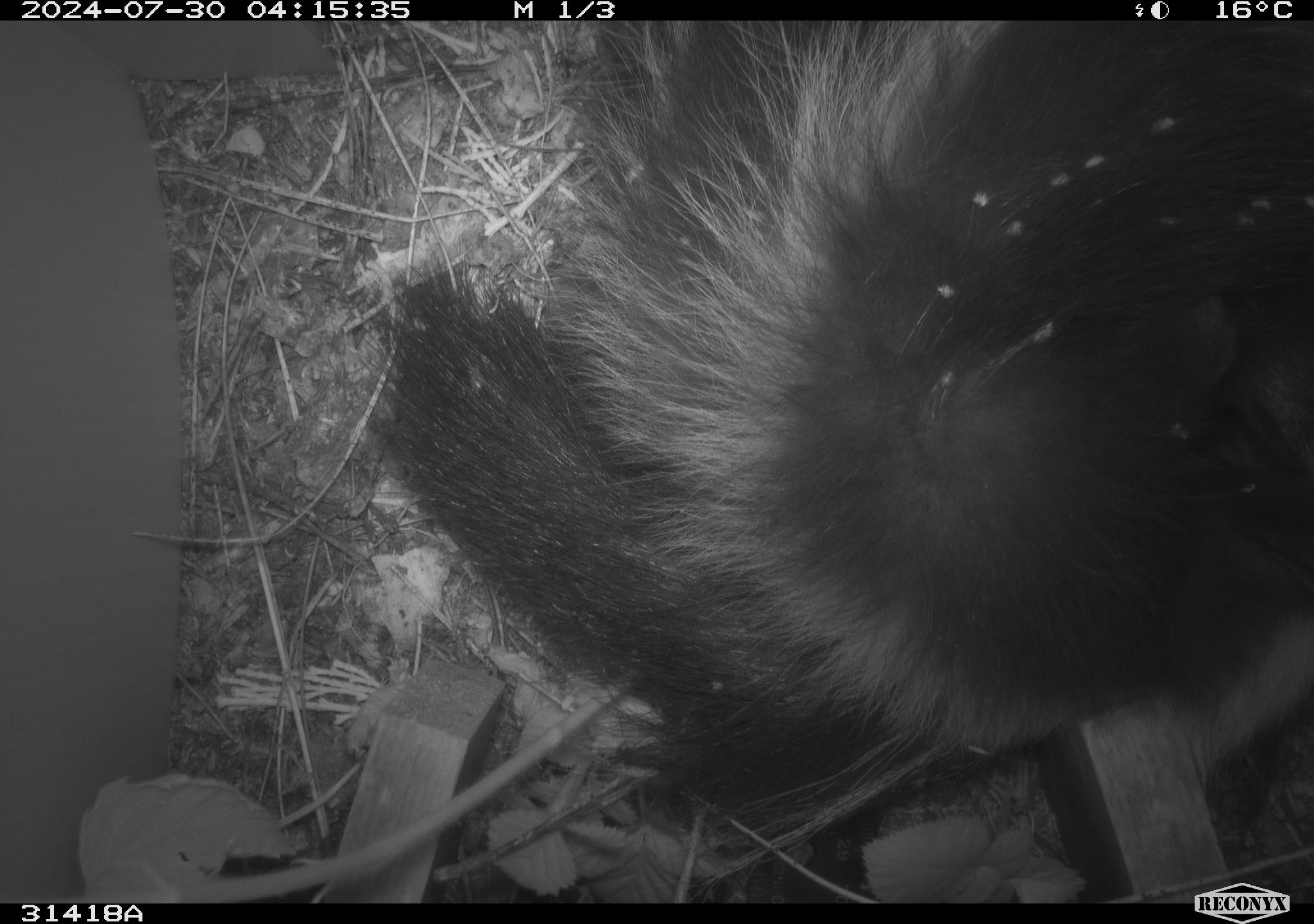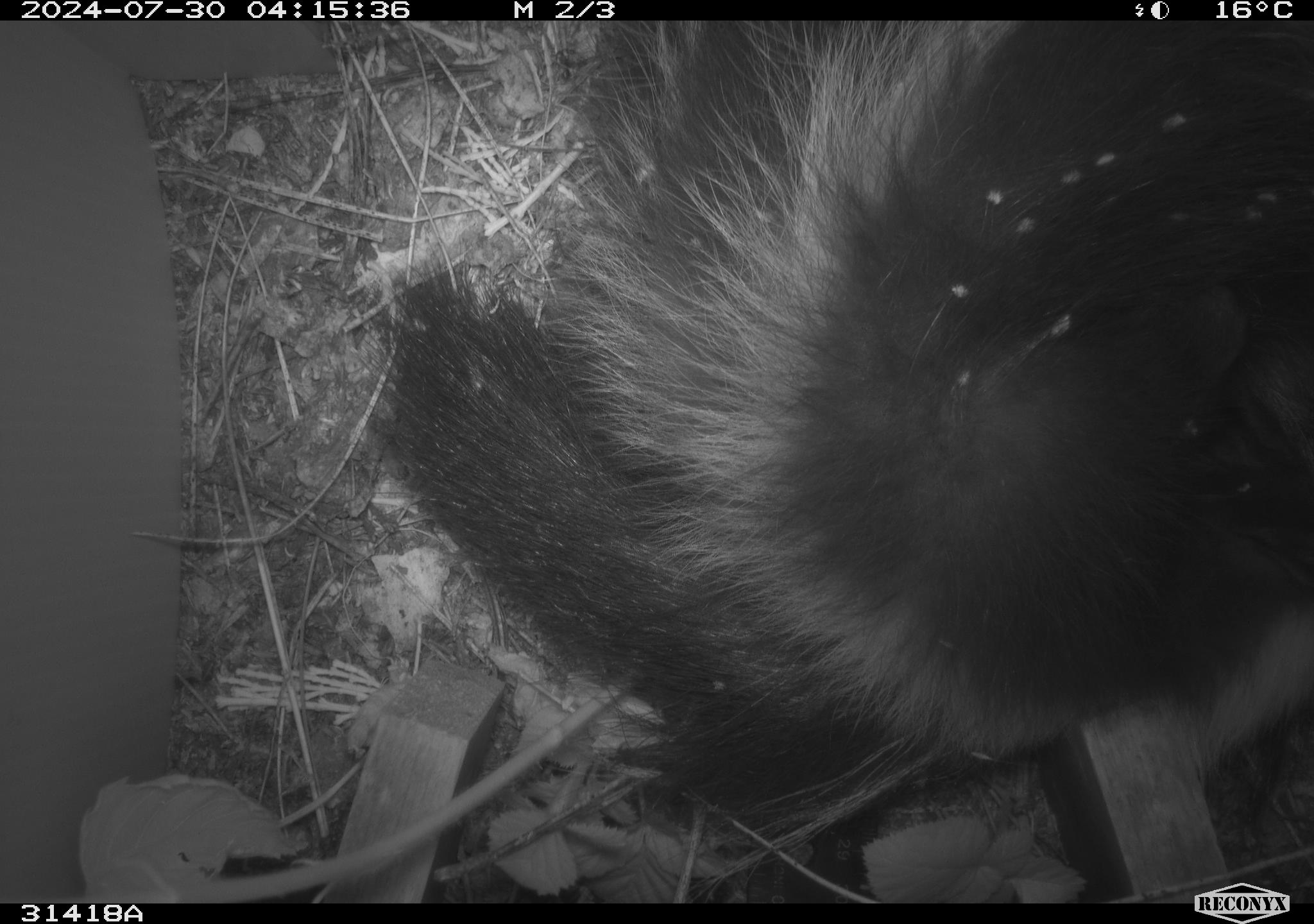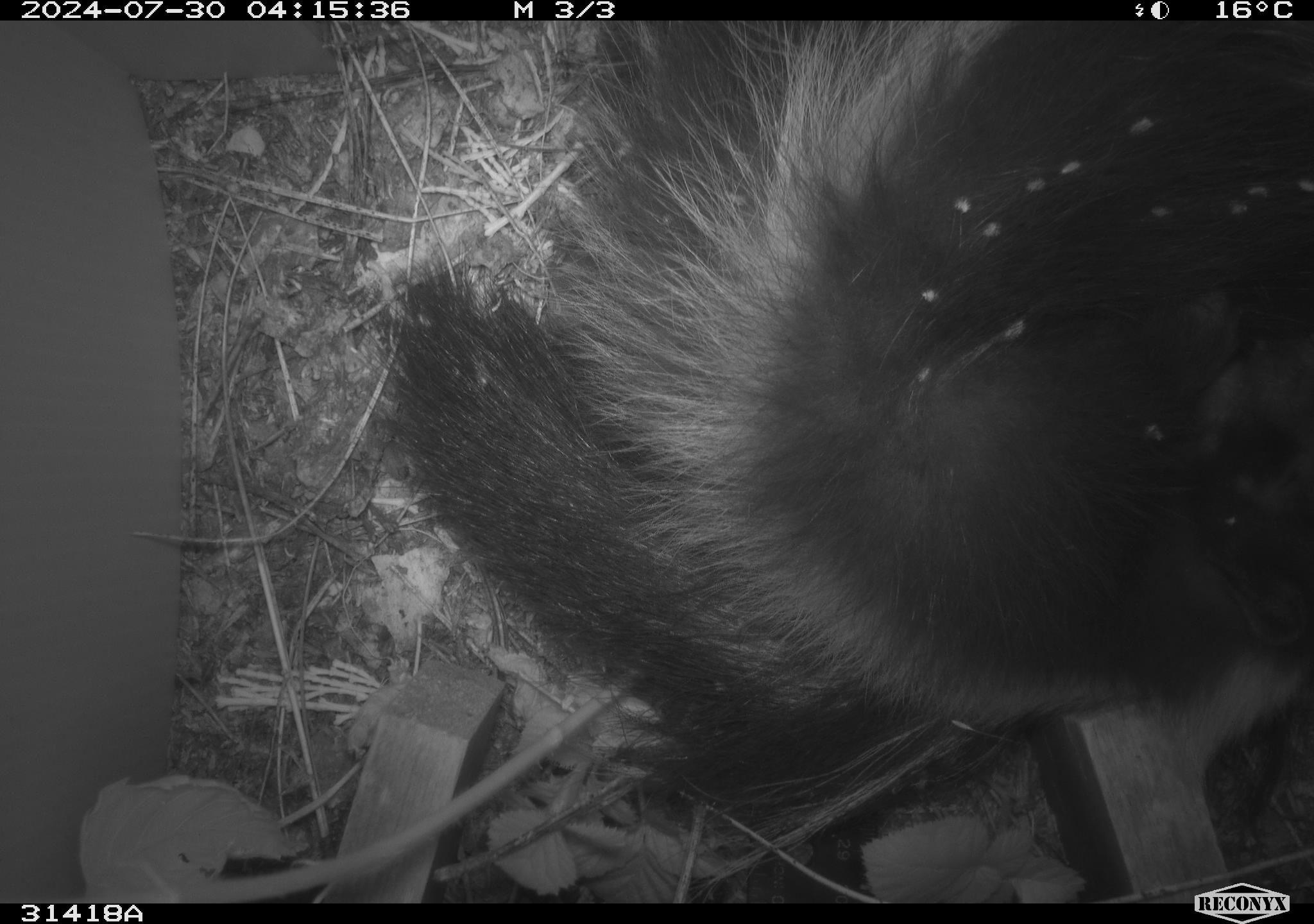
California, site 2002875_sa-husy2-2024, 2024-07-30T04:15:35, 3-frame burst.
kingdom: Animalia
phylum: Chordata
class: Mammalia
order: Carnivora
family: Mephitidae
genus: Mephitis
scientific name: Mephitis mephitis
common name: striped skunk